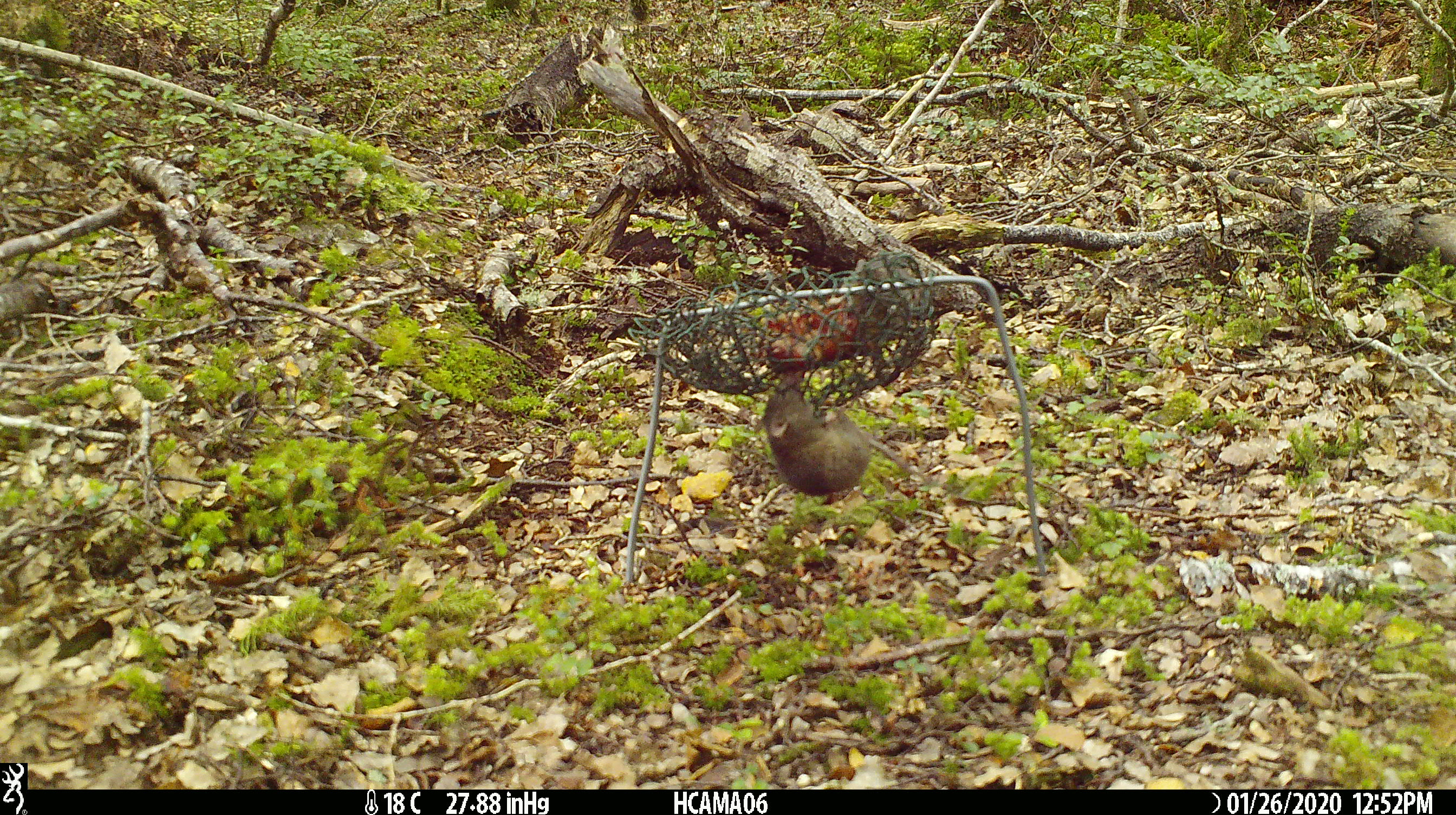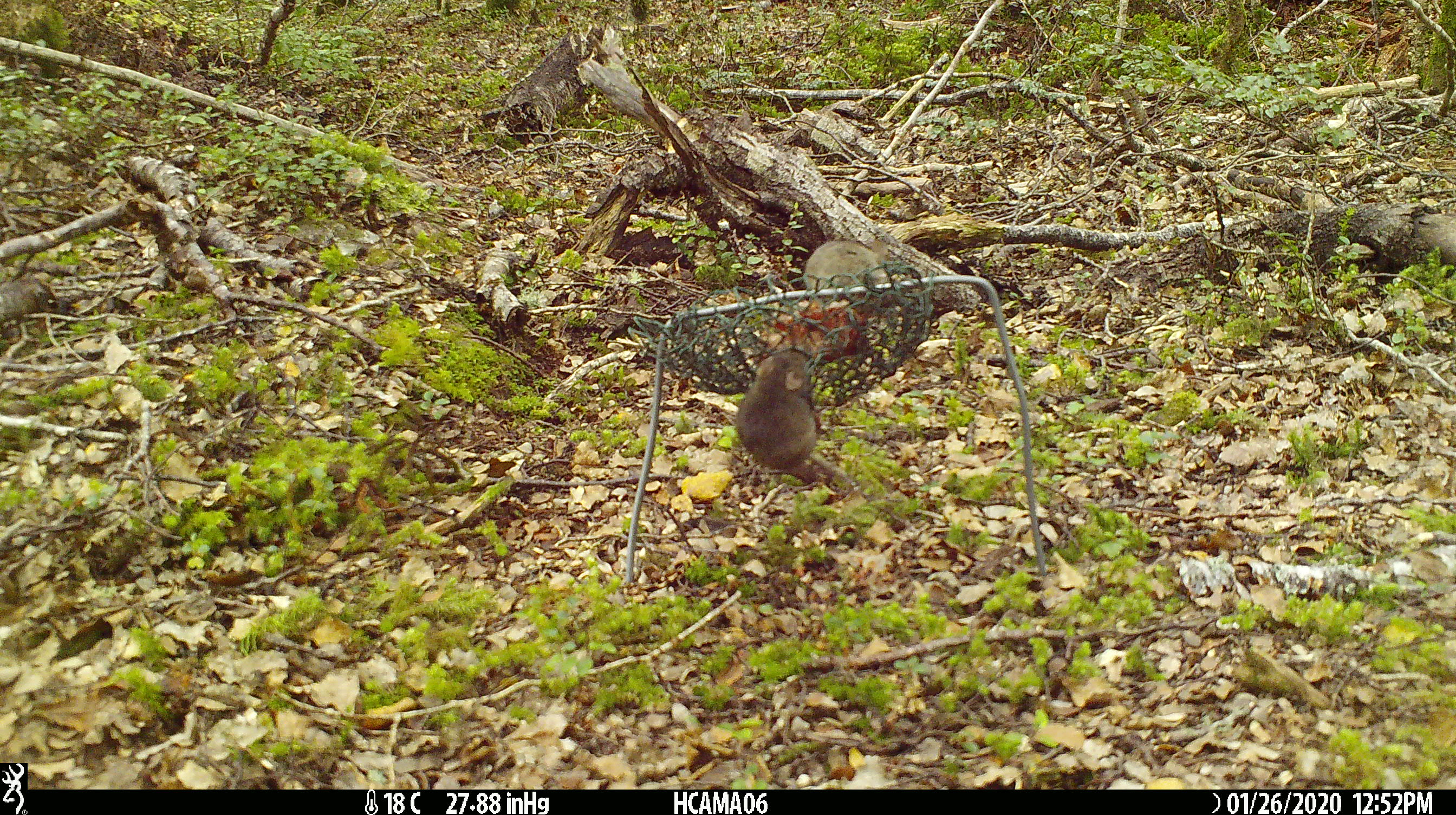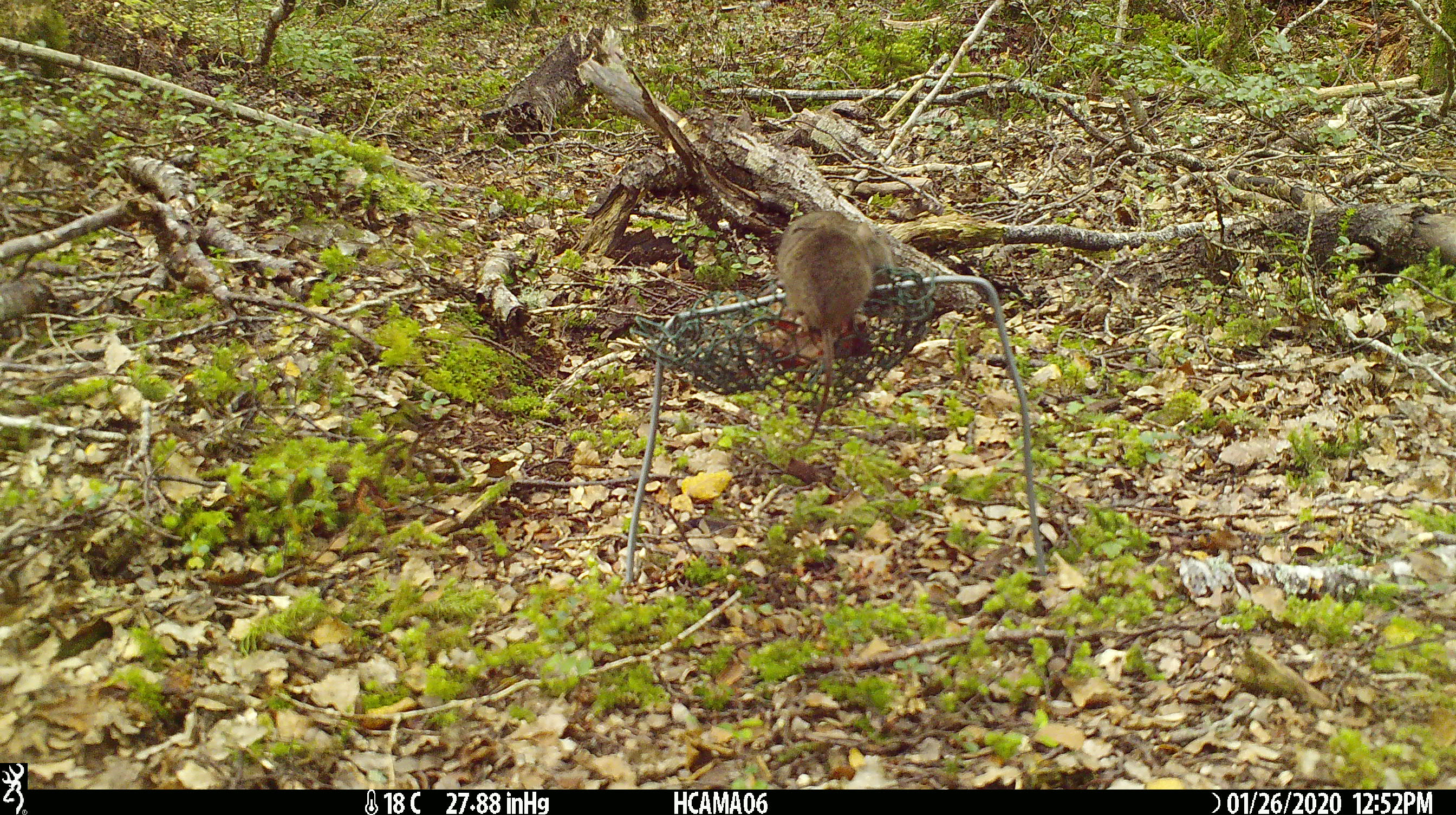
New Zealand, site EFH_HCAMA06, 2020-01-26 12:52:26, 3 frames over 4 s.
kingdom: Animalia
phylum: Chordata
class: Mammalia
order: Rodentia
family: Muridae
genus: Mus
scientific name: Mus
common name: mouse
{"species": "mouse (Mus)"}